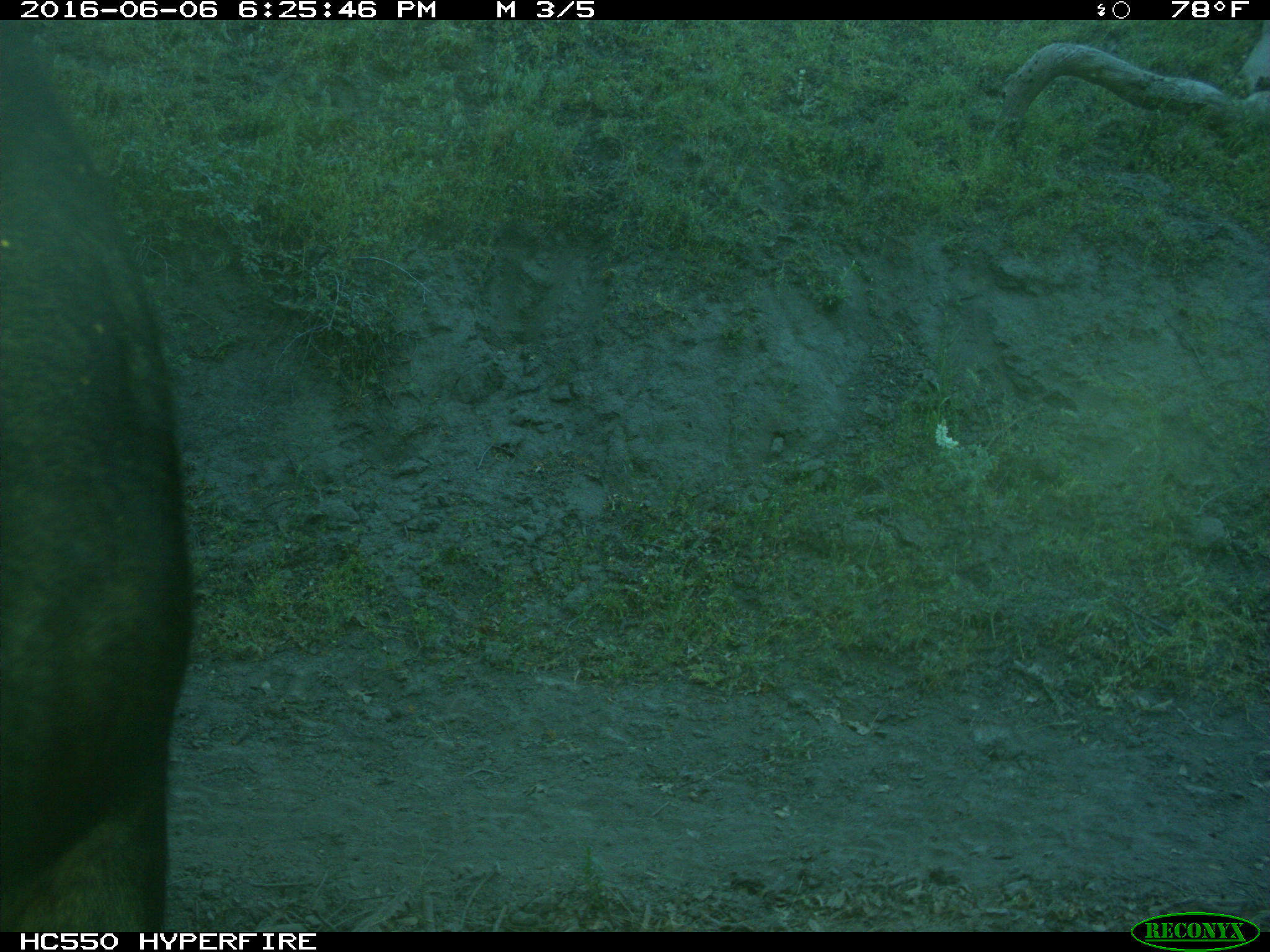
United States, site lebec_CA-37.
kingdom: Animalia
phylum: Chordata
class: Mammalia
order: Artiodactyla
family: Bovidae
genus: Bos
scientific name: Bos taurus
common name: domestic cow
Bos taurus (domestic cow).